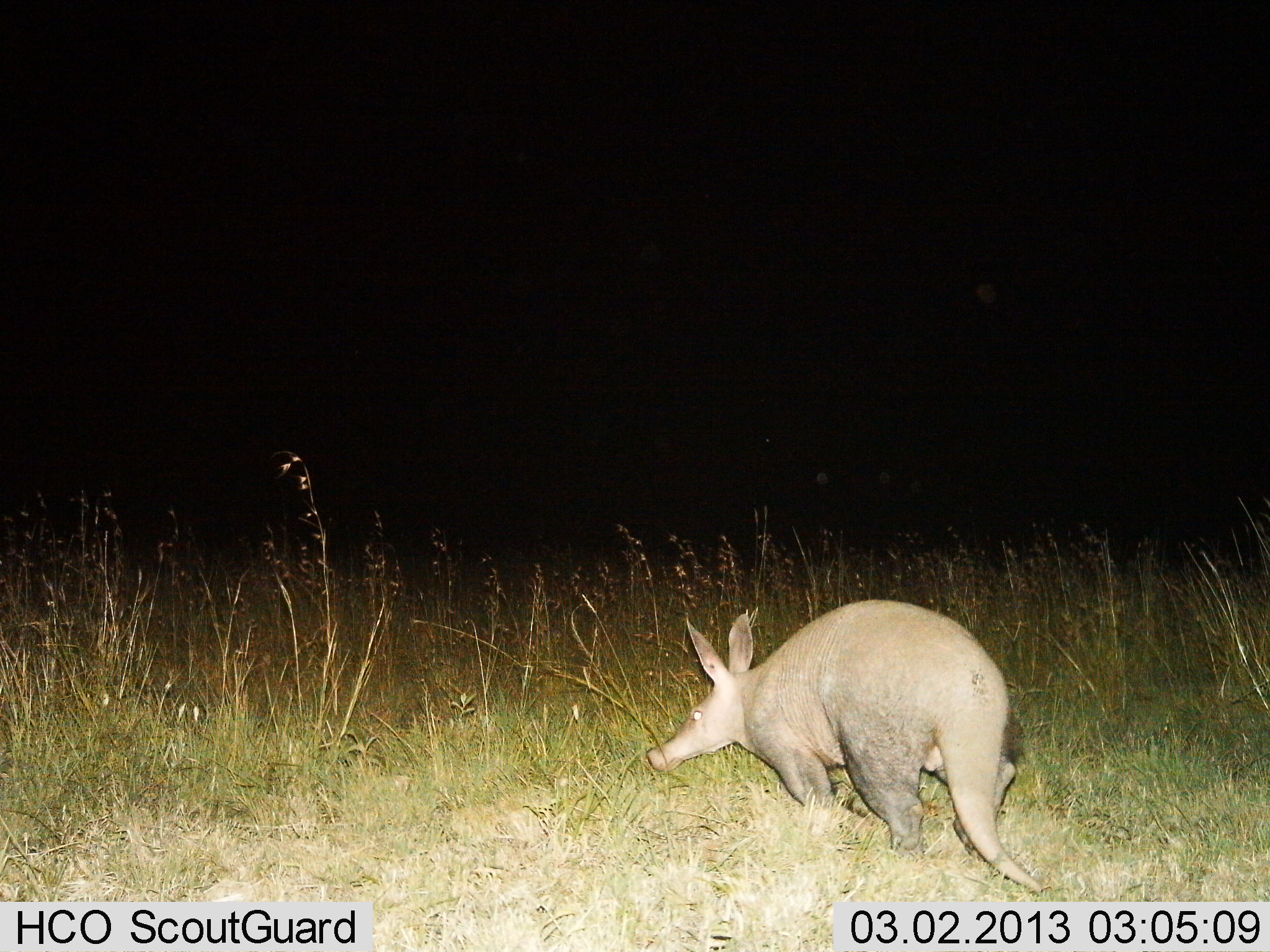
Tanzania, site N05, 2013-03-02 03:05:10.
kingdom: Animalia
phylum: Chordata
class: Mammalia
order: Tubulidentata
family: Orycteropodidae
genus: Orycteropus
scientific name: Orycteropus afer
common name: aardvark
Aardvark (Orycteropus afer), count 1. Behavior (volunteer vote fractions): standing 27%, resting 0%, moving 73%, interacting 0%. Young present (vote fraction): 0%. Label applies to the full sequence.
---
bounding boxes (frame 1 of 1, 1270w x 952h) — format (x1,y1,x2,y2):
animal: (647,599,1047,893)